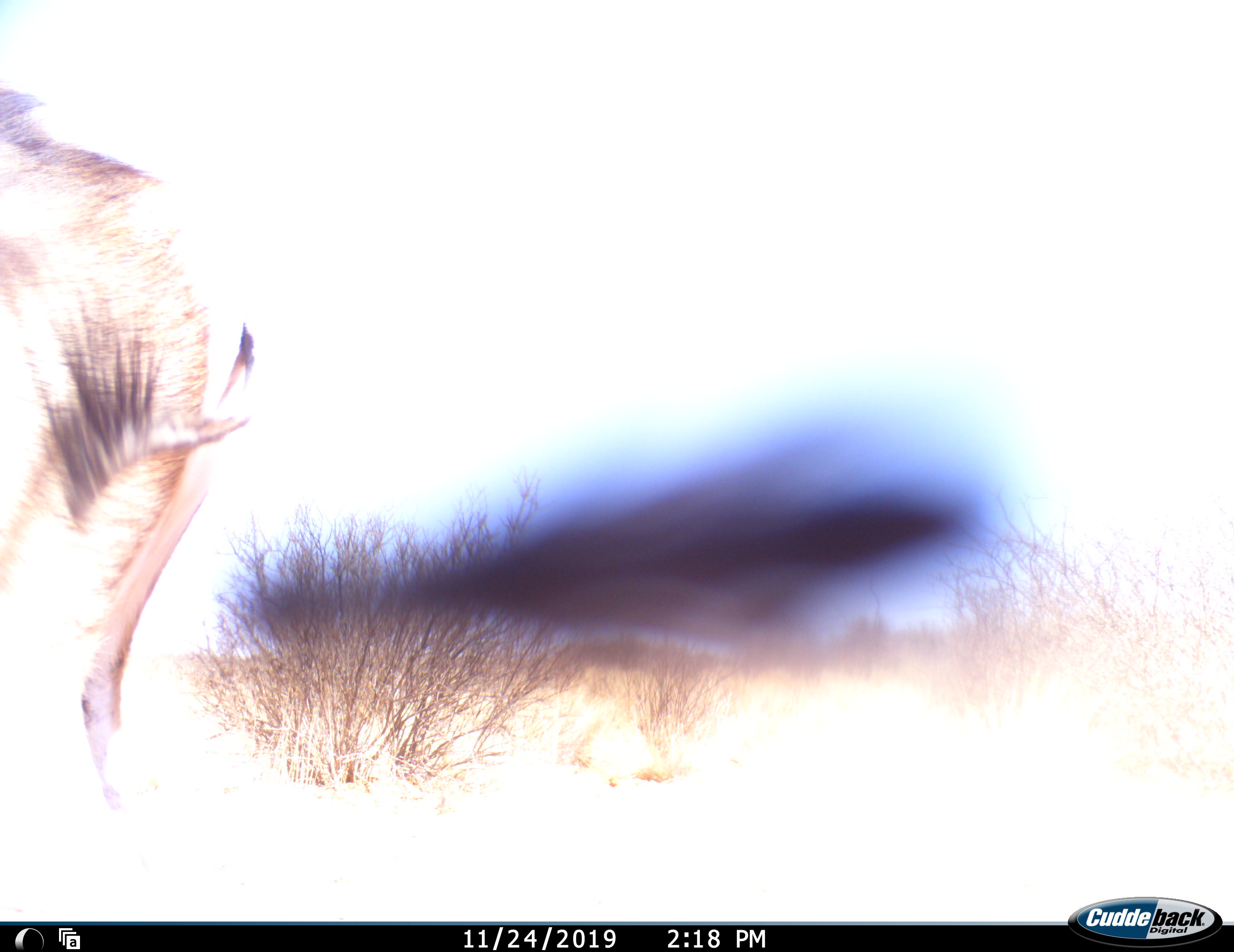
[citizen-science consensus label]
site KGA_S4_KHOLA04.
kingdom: Animalia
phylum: Chordata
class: Mammalia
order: Artiodactyla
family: Bovidae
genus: Antidorcas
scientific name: Antidorcas marsupialis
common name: springbok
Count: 1.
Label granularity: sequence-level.